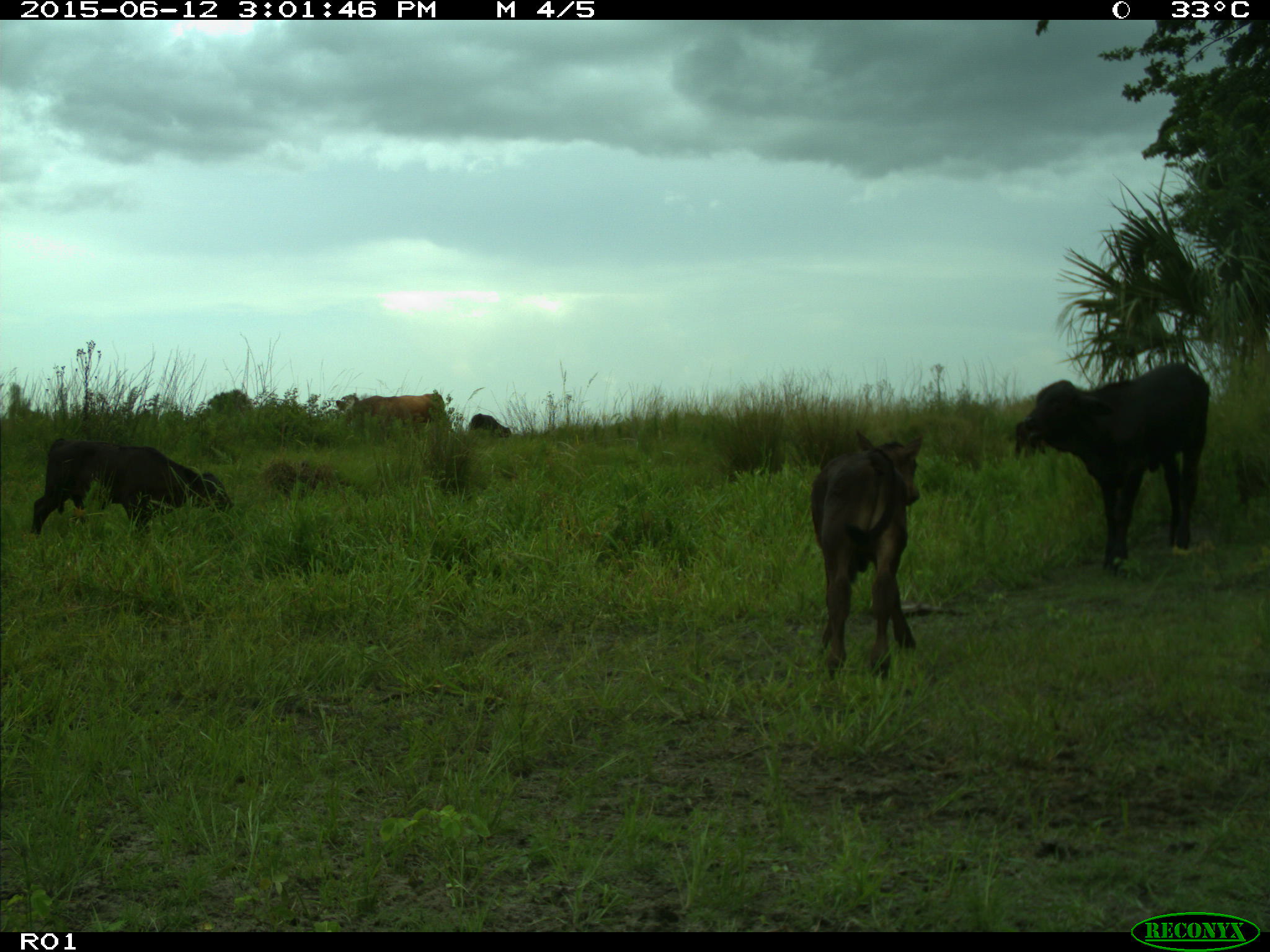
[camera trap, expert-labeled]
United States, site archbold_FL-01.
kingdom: Animalia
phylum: Chordata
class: Mammalia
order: Artiodactyla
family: Bovidae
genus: Bos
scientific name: Bos taurus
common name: domestic cow